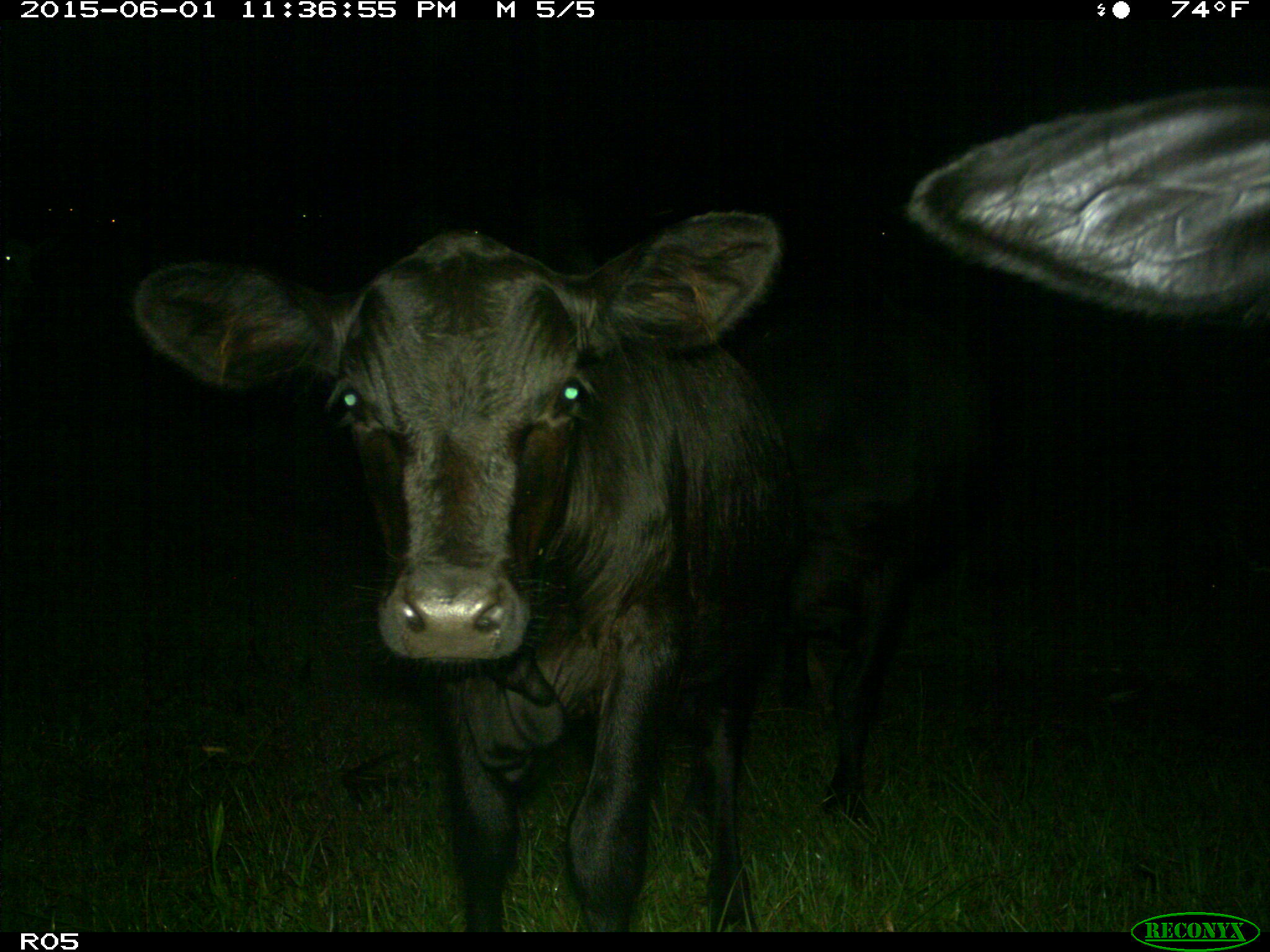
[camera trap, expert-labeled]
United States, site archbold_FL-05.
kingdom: Animalia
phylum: Chordata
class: Mammalia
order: Artiodactyla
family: Bovidae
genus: Bos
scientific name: Bos taurus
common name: domestic cow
Bos taurus (domestic cow).